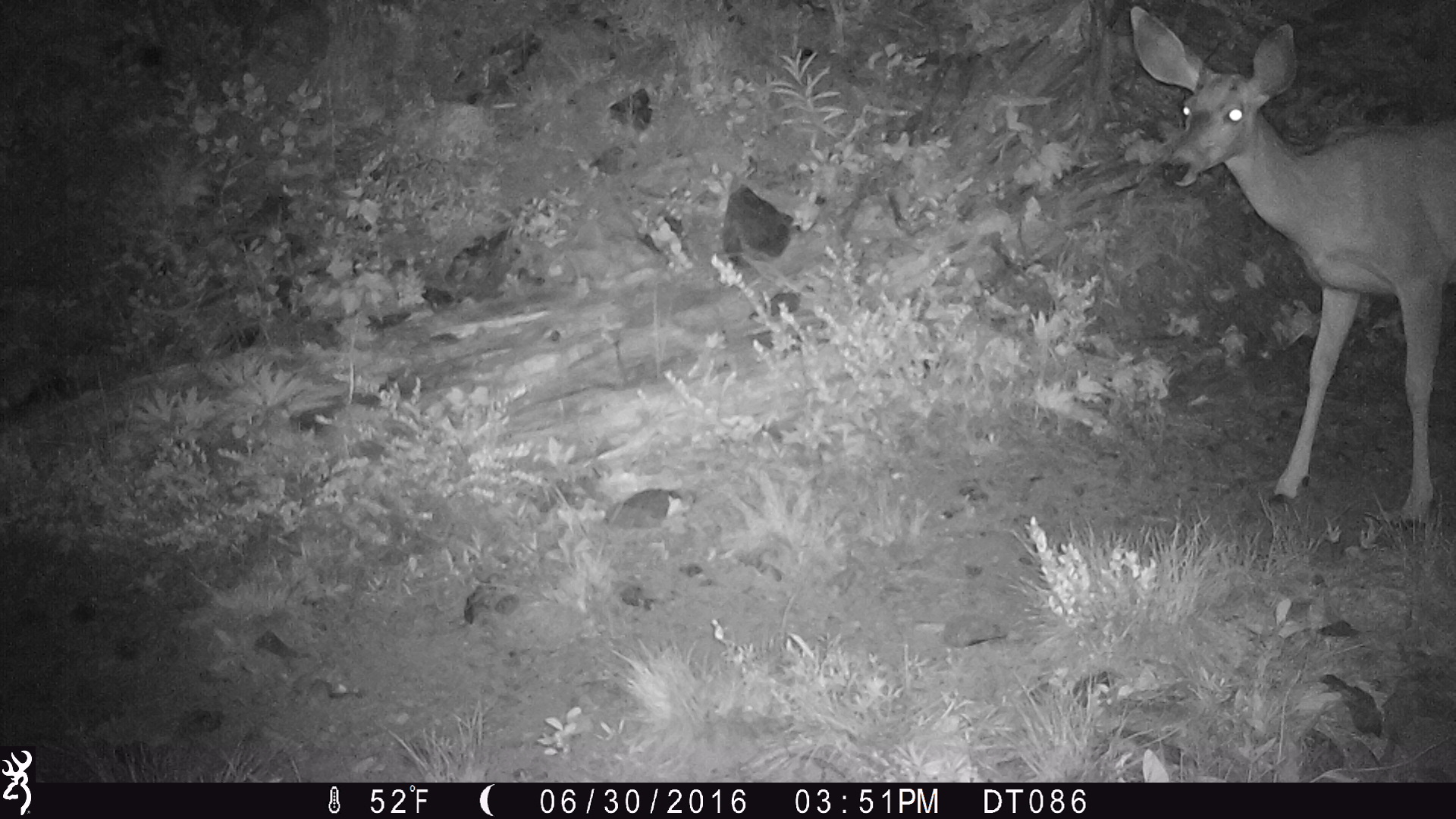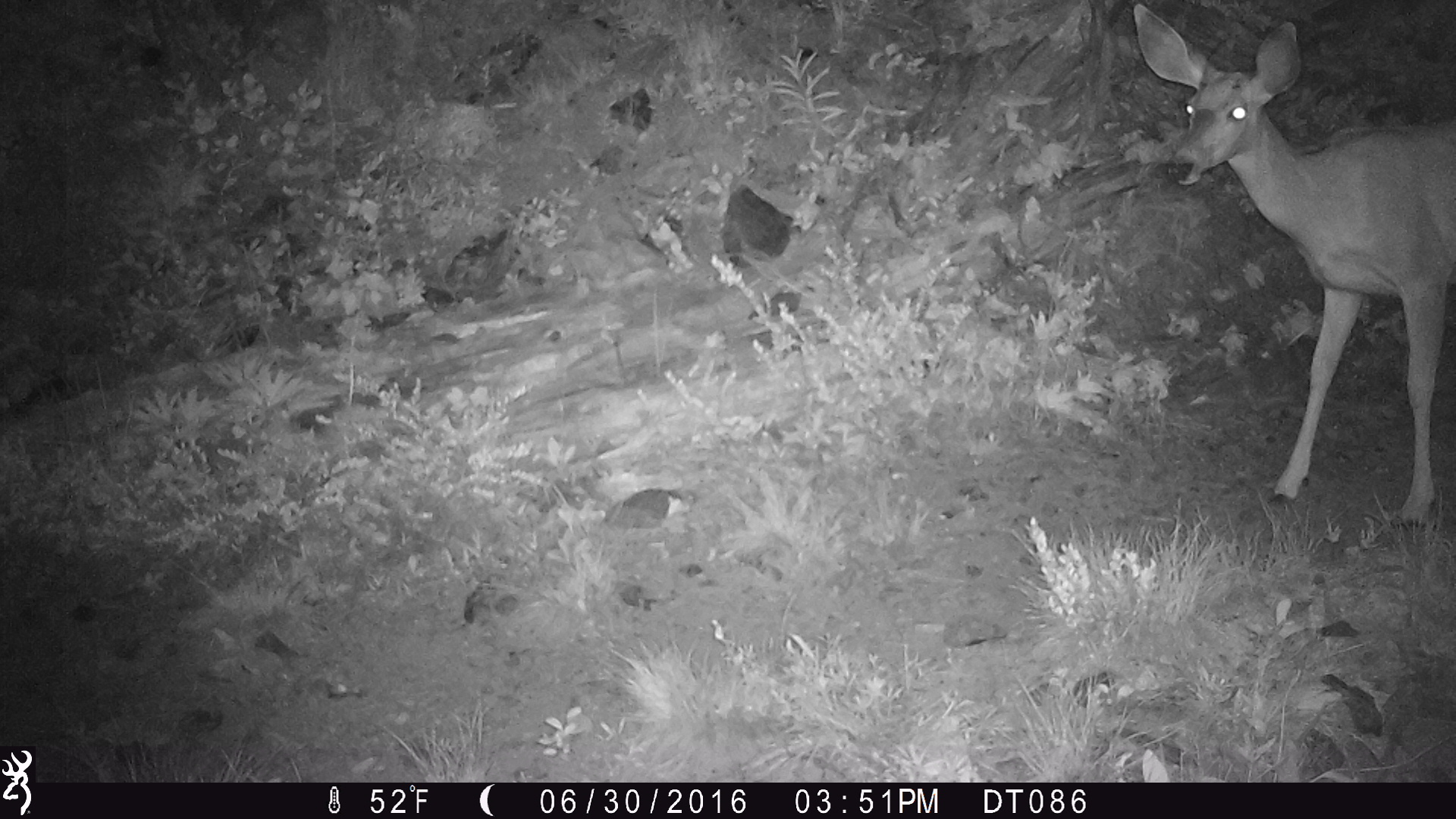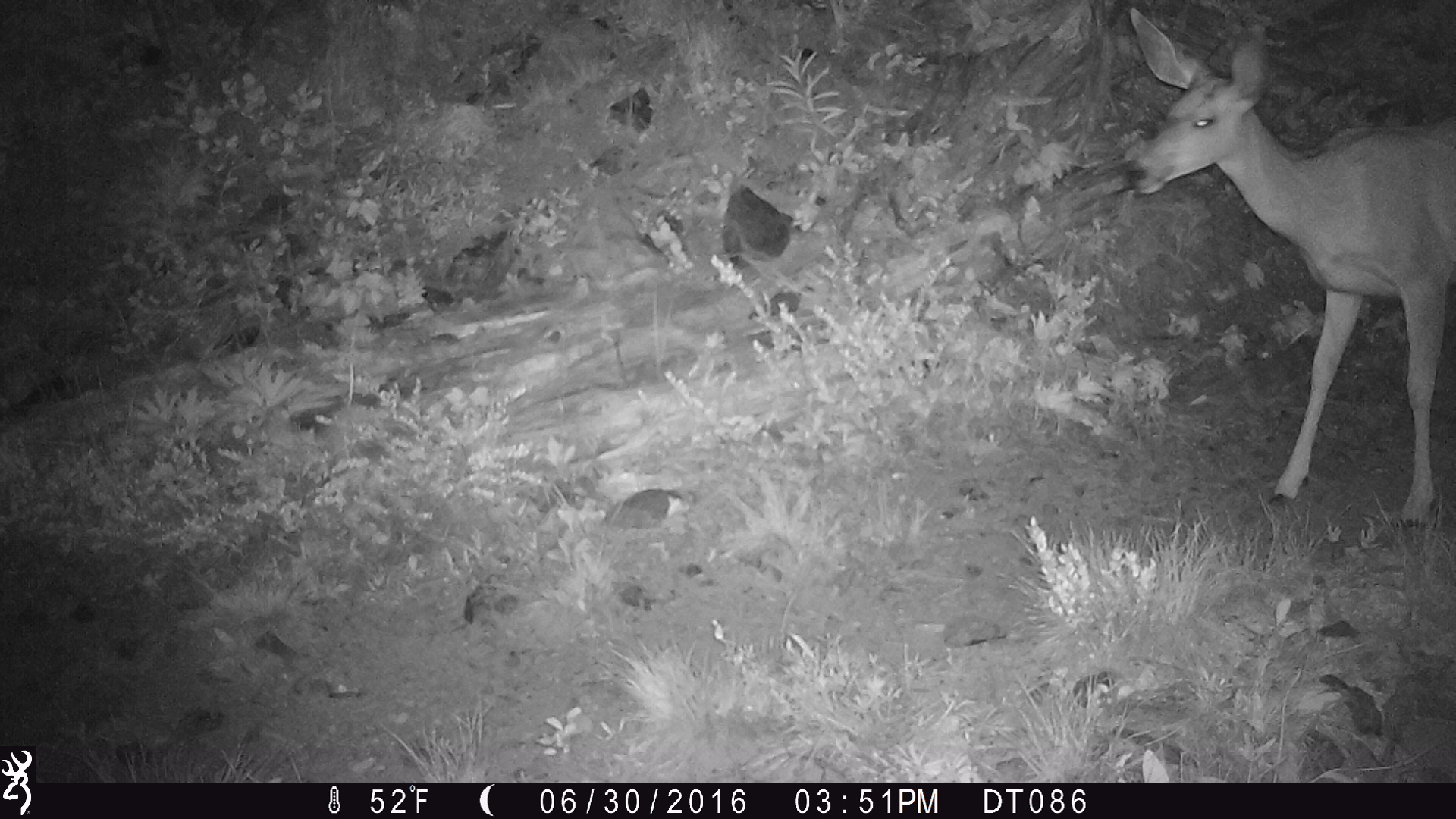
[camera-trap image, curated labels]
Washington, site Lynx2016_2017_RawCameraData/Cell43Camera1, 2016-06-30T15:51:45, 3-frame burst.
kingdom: Animalia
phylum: Chordata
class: Mammalia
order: Artiodactyla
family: Cervidae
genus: Odocoileus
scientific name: Odocoileus hemionus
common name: mule deer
Odocoileus hemionus (mule deer). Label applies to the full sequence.